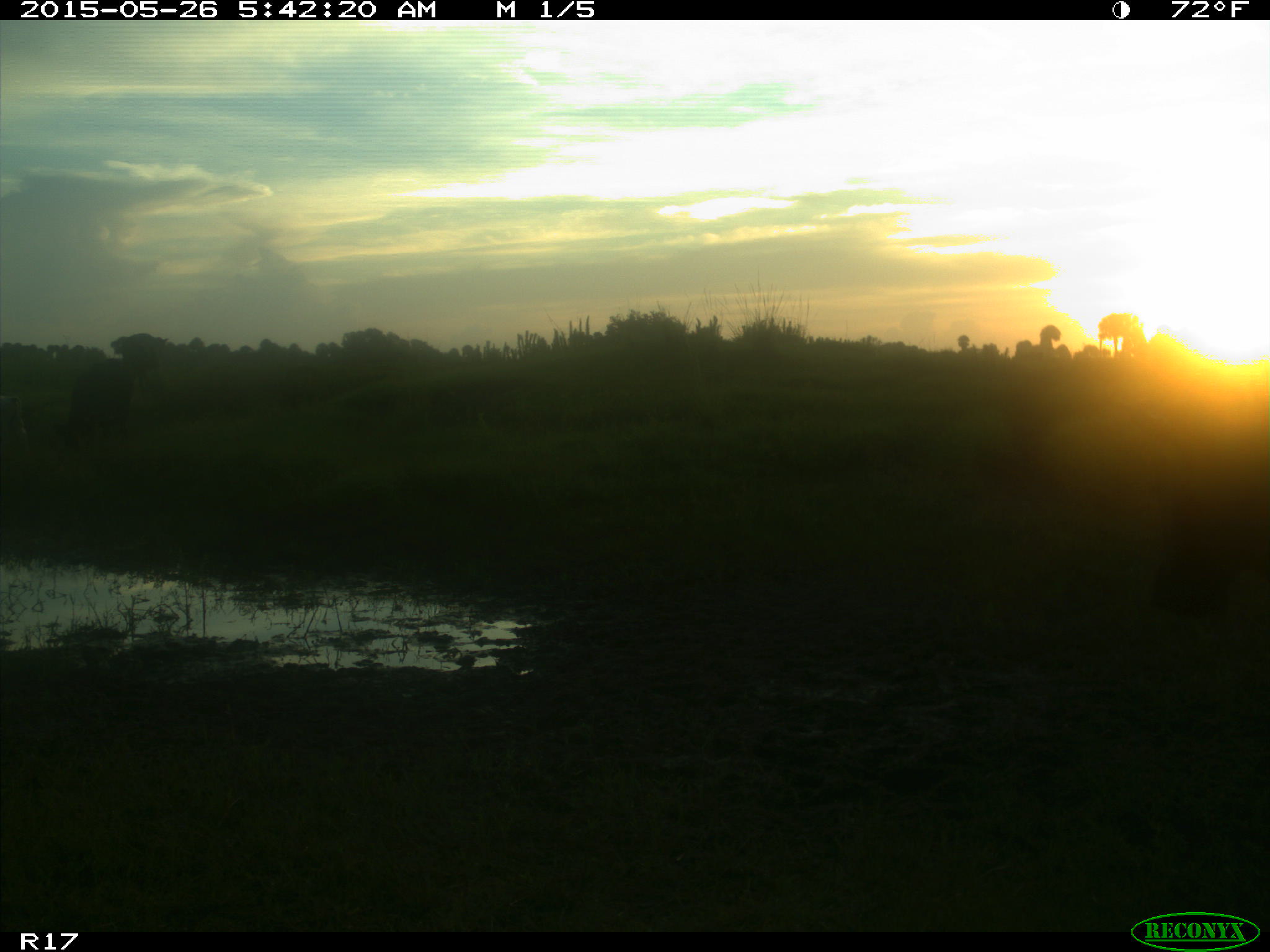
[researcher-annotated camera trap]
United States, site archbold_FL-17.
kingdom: Animalia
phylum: Chordata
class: Mammalia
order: Artiodactyla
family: Bovidae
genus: Bos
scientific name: Bos taurus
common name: domestic cow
Bos taurus (domestic cow).